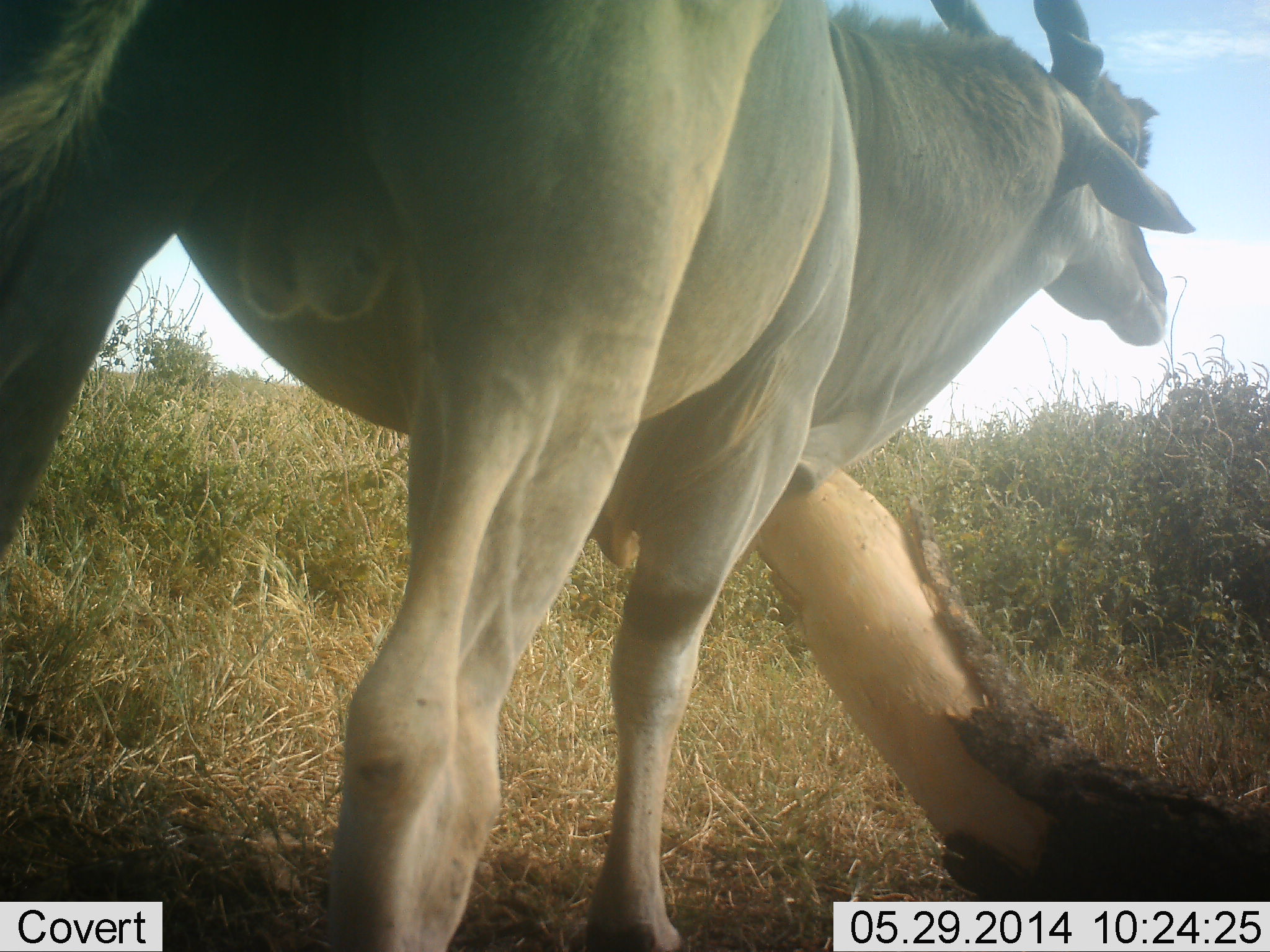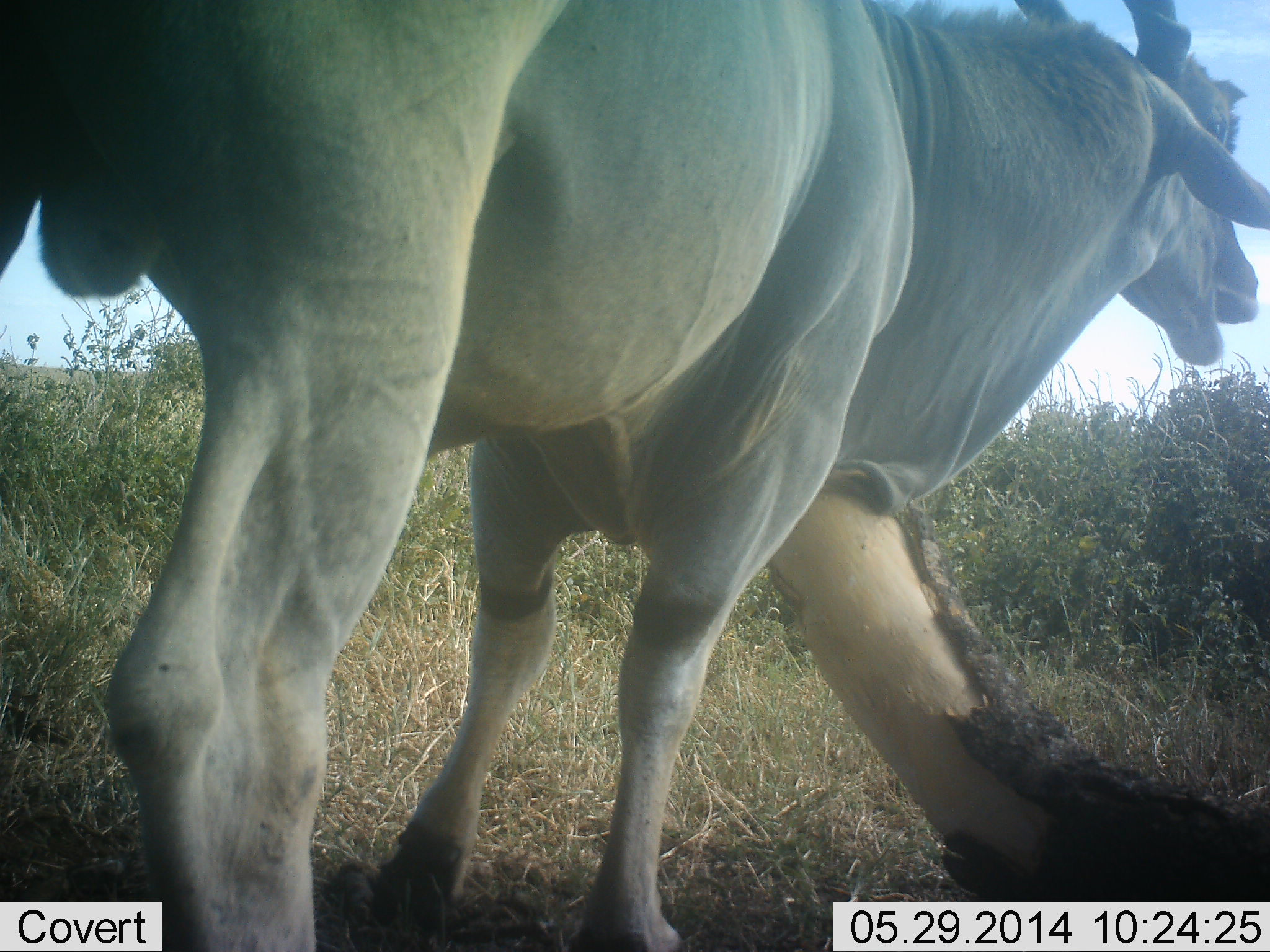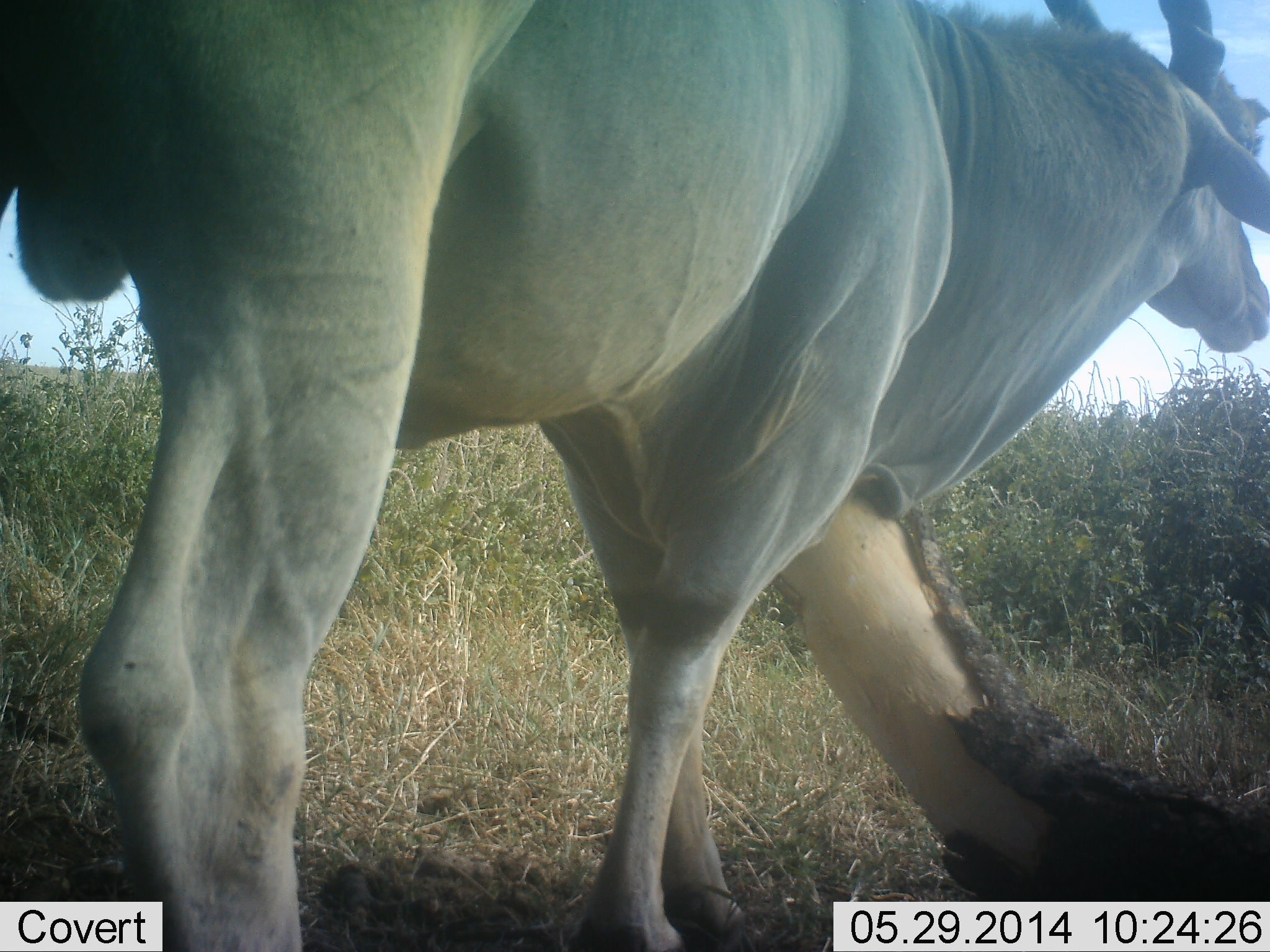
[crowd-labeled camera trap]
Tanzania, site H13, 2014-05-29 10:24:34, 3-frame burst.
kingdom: Animalia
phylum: Chordata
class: Mammalia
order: Artiodactyla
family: Bovidae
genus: Tragelaphus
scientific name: Tragelaphus oryx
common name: eland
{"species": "eland (Tragelaphus oryx)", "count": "1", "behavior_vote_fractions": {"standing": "73%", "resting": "9%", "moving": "0%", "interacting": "45%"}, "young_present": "0%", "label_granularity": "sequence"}